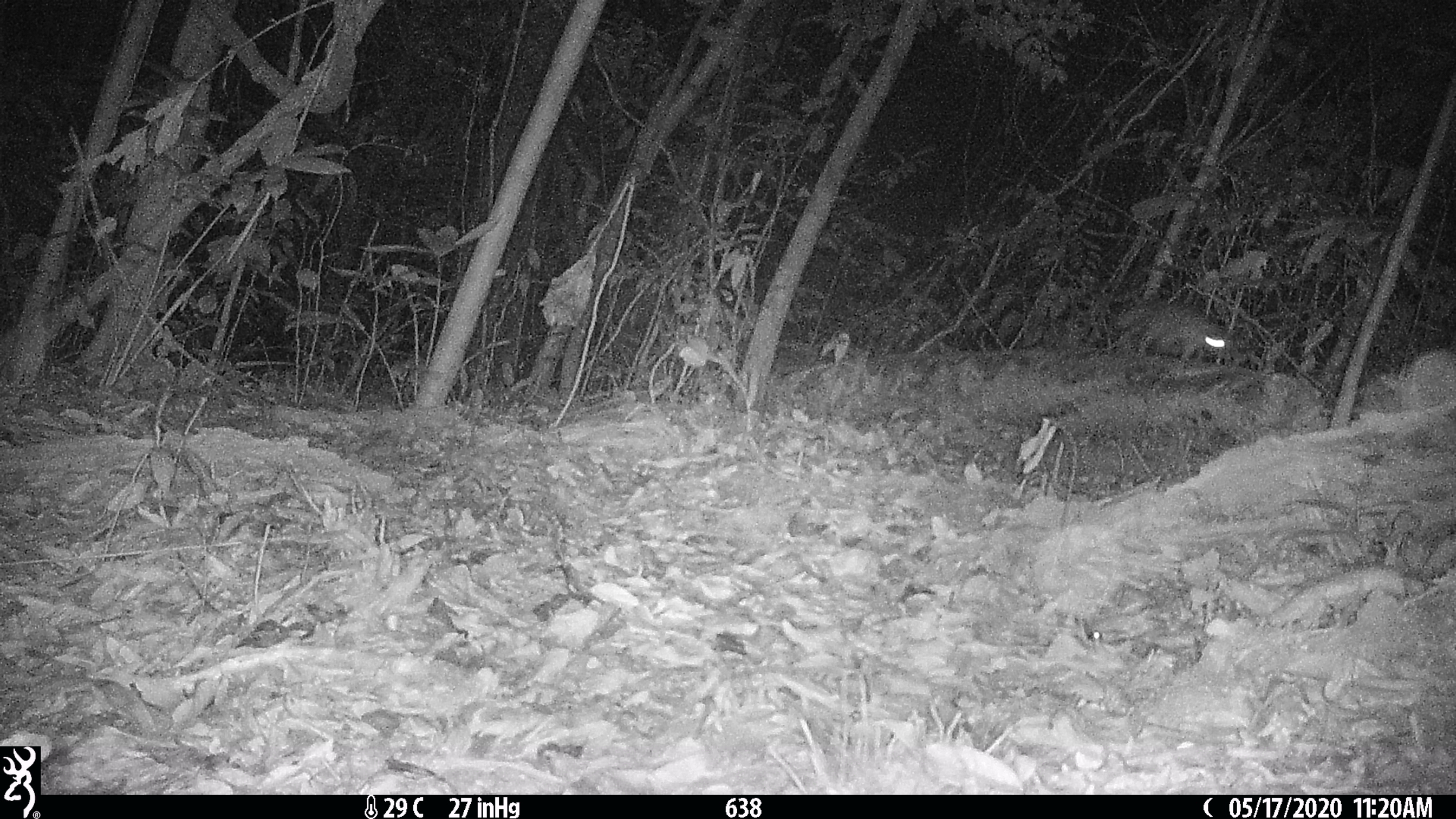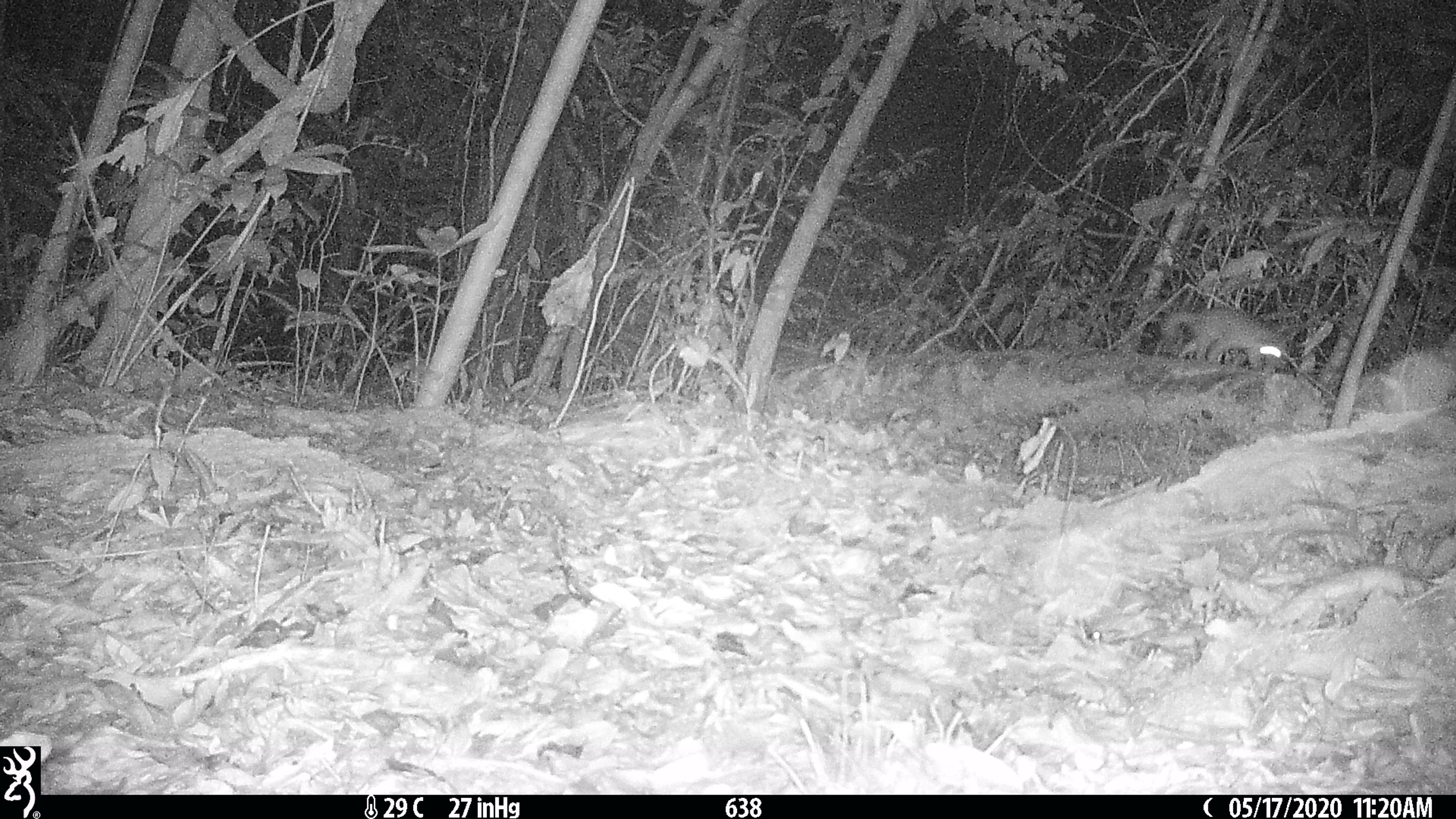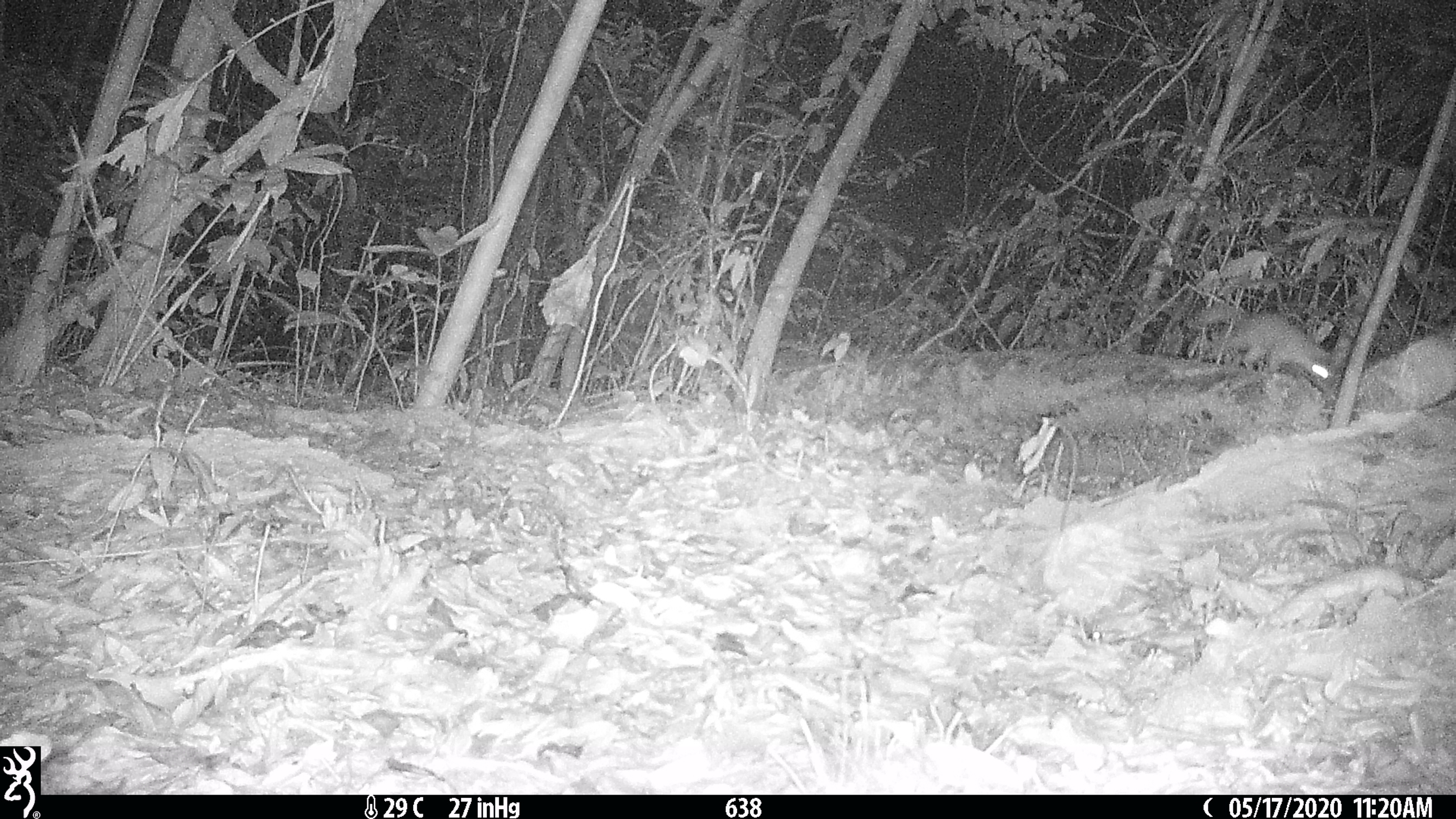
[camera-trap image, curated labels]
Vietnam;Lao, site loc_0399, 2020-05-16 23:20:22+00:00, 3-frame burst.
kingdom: Animalia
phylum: Chordata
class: Mammalia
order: Carnivora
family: Mustelidae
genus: Melogale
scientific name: Melogale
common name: ferret badger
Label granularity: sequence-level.